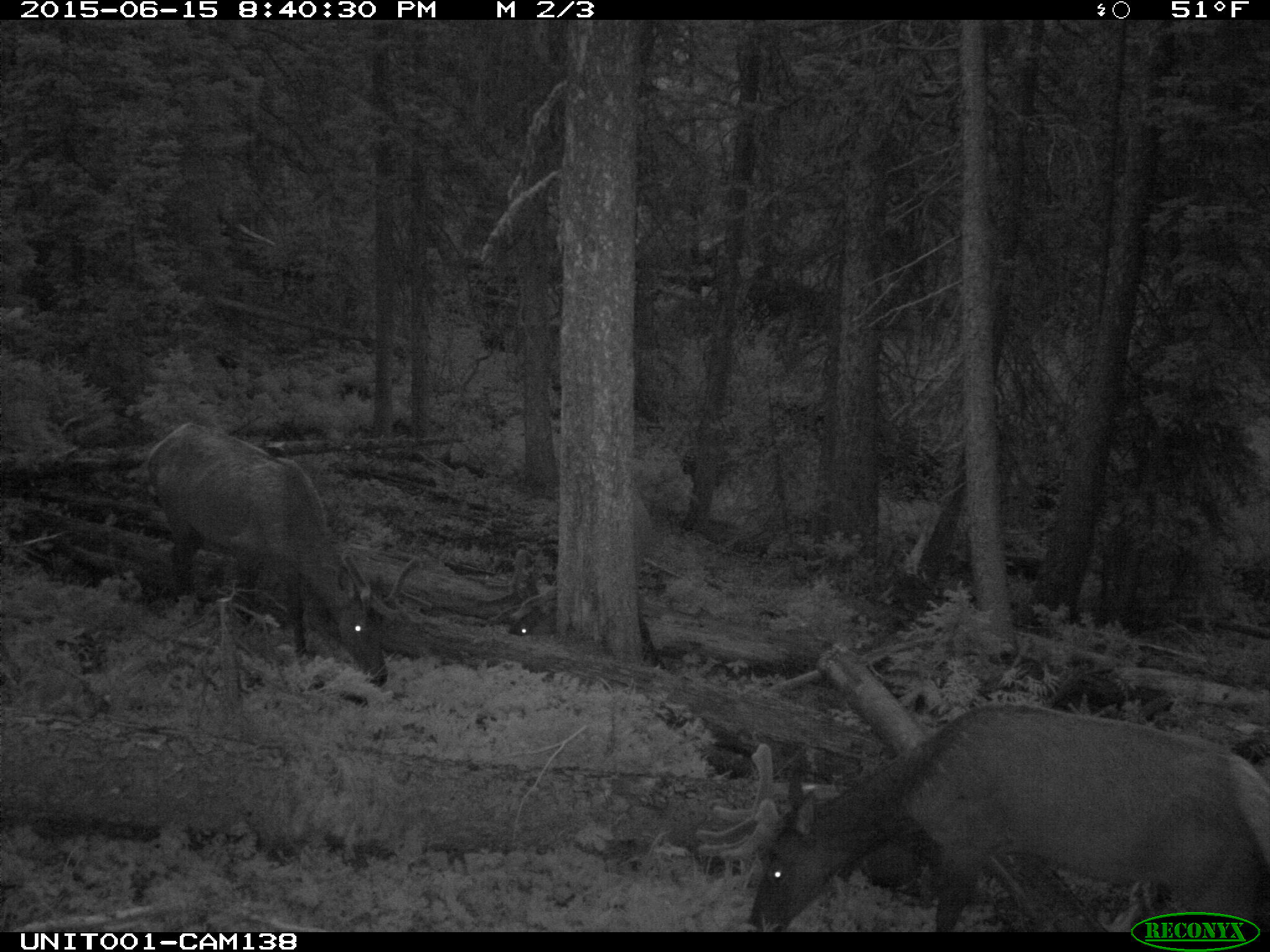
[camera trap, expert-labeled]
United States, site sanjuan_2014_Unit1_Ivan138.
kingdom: Animalia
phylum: Chordata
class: Mammalia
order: Artiodactyla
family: Cervidae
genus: Cervus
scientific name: Cervus elaphus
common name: red deer